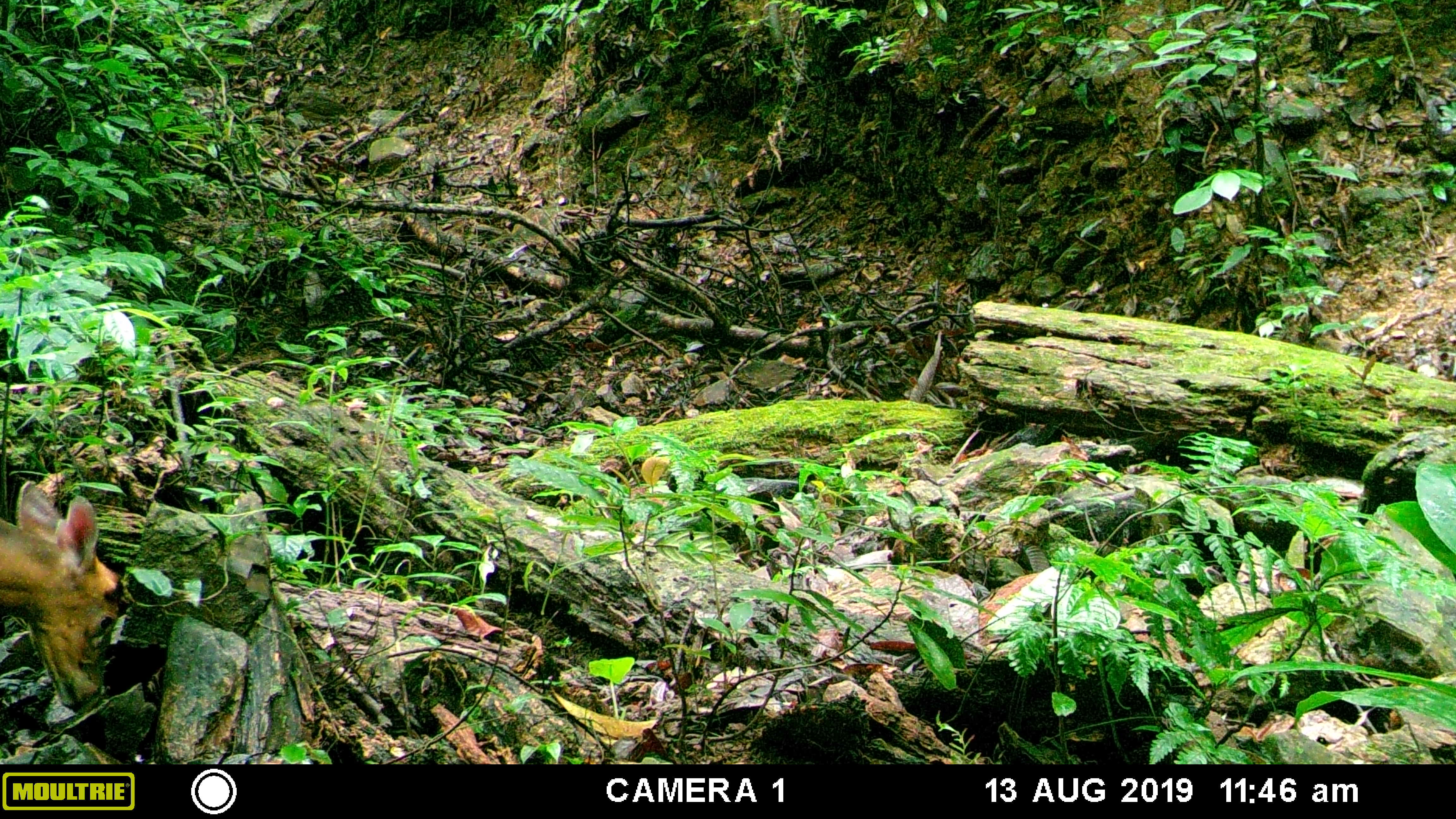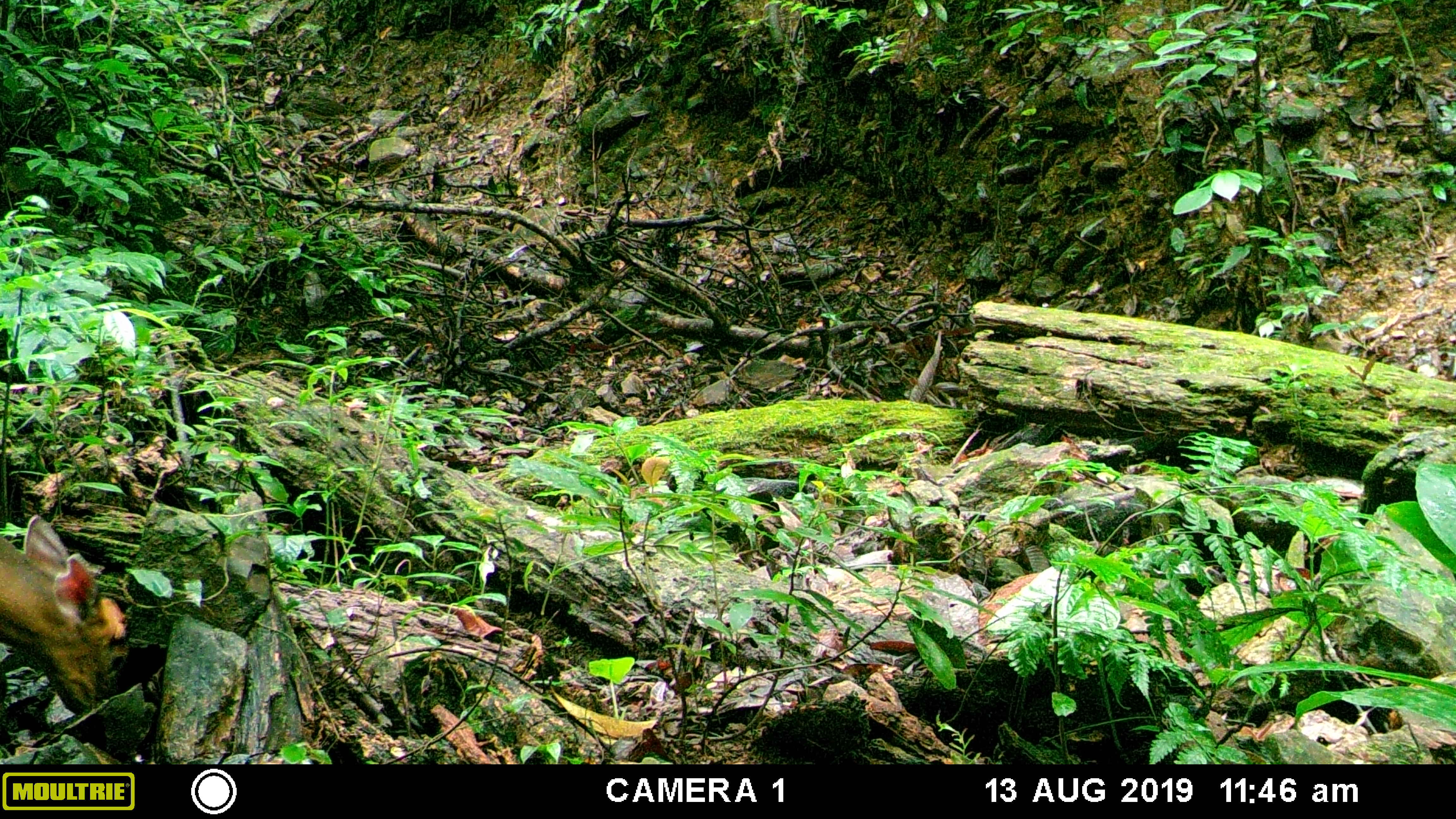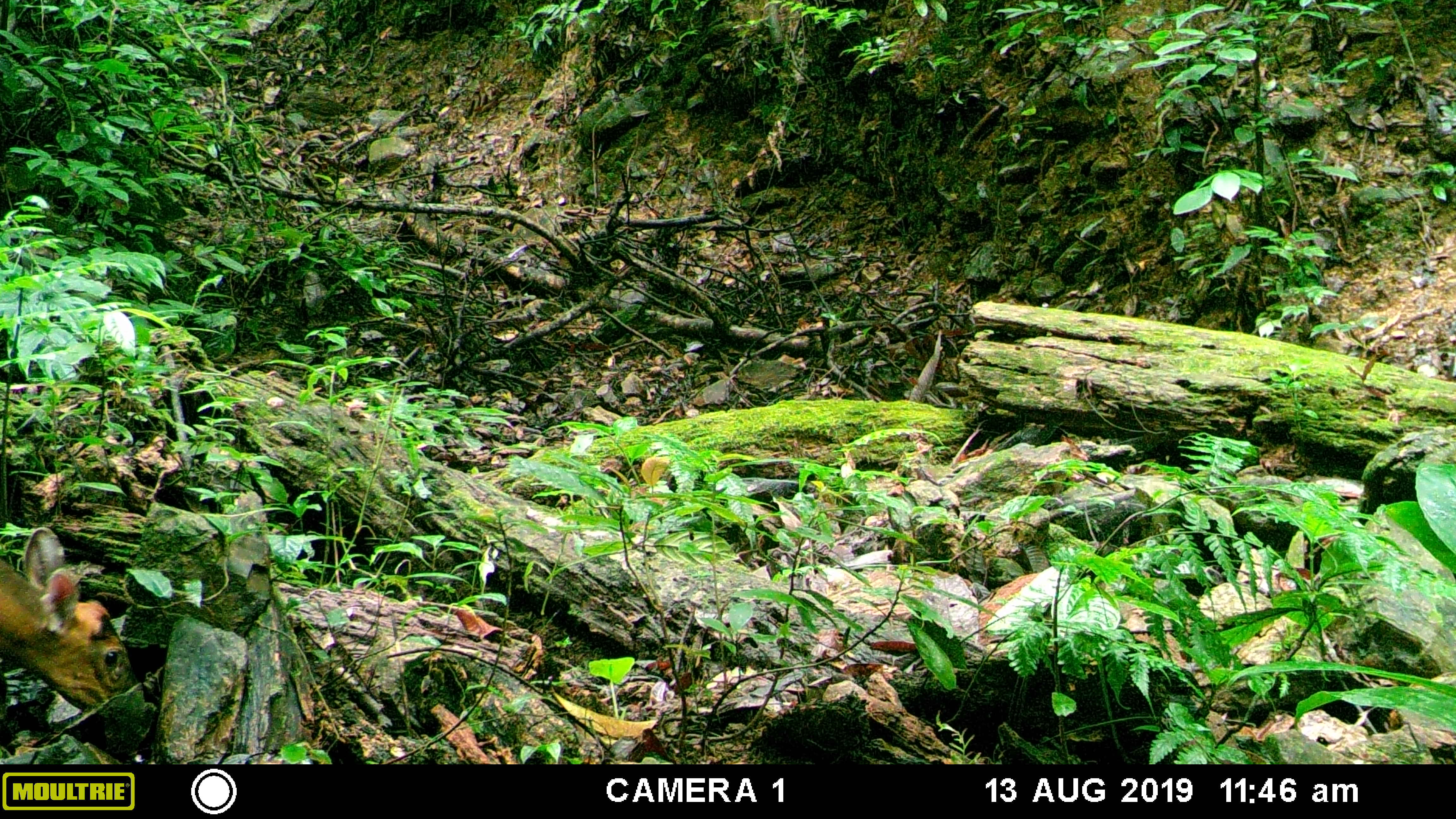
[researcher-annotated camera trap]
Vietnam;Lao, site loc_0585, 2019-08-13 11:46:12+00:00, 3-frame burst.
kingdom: Animalia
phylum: Chordata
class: Mammalia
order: Artiodactyla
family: Cervidae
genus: Muntiacus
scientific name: Muntiacus muntjak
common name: red muntjac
Red muntjac (Muntiacus muntjak). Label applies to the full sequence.